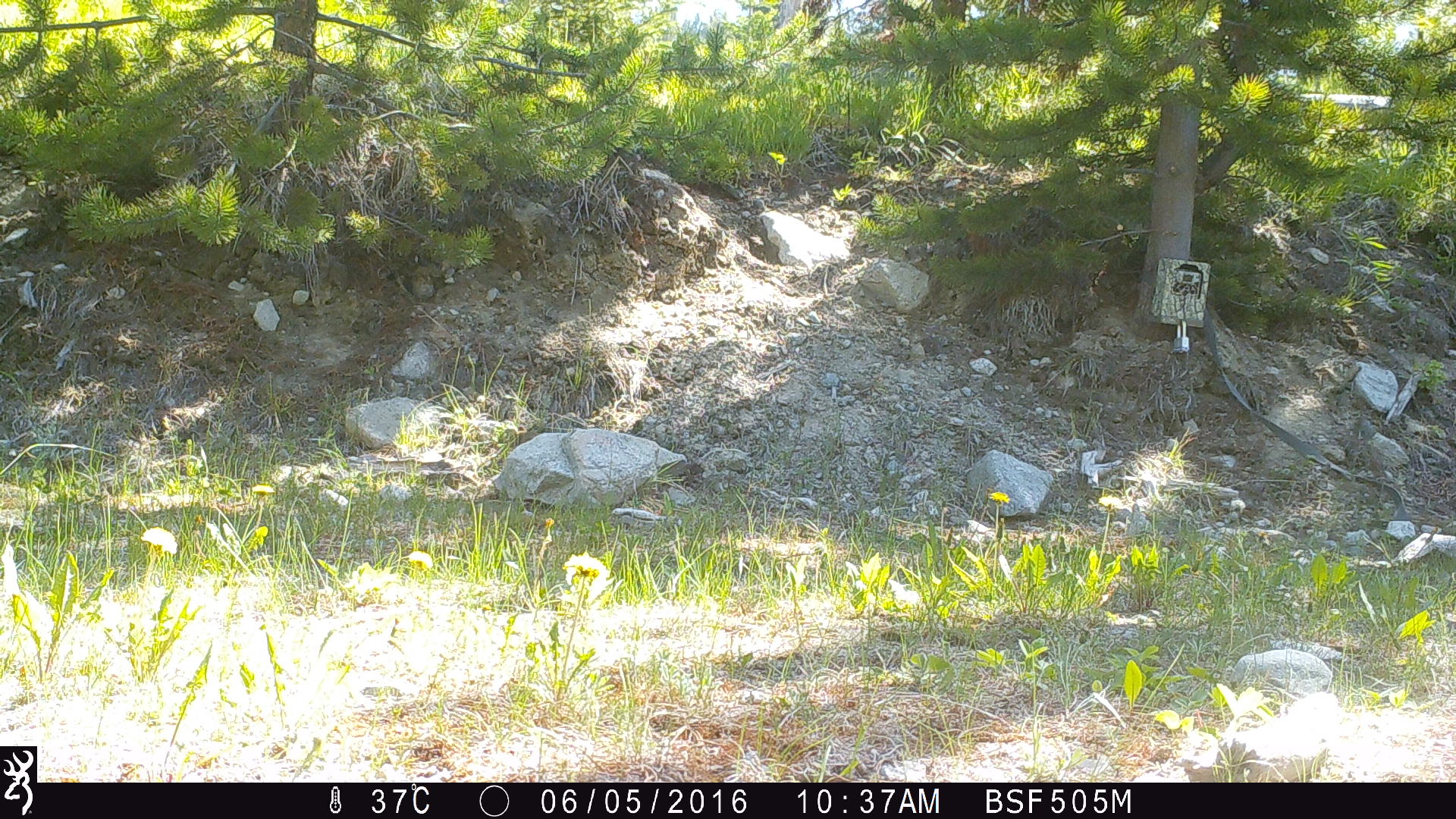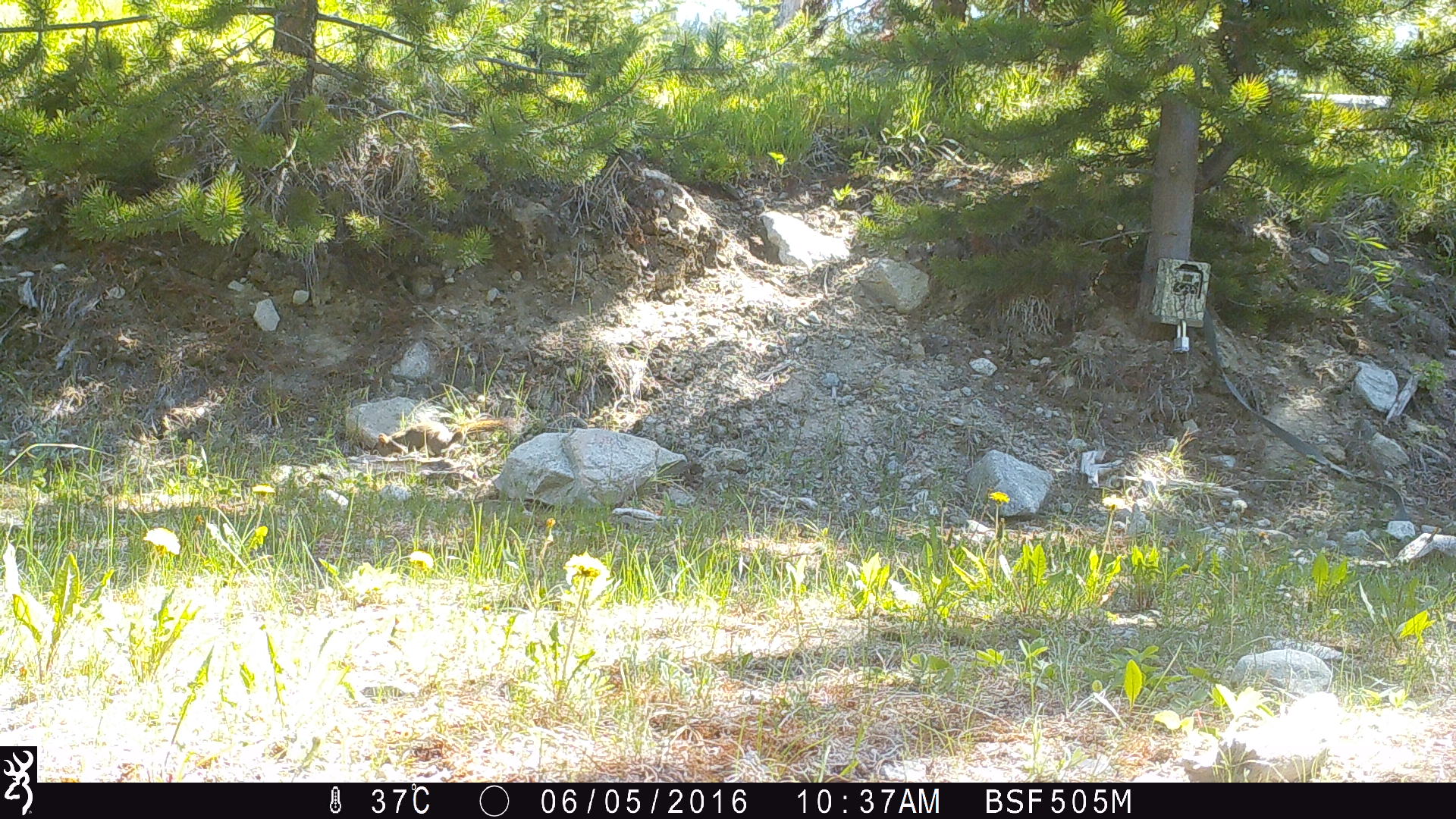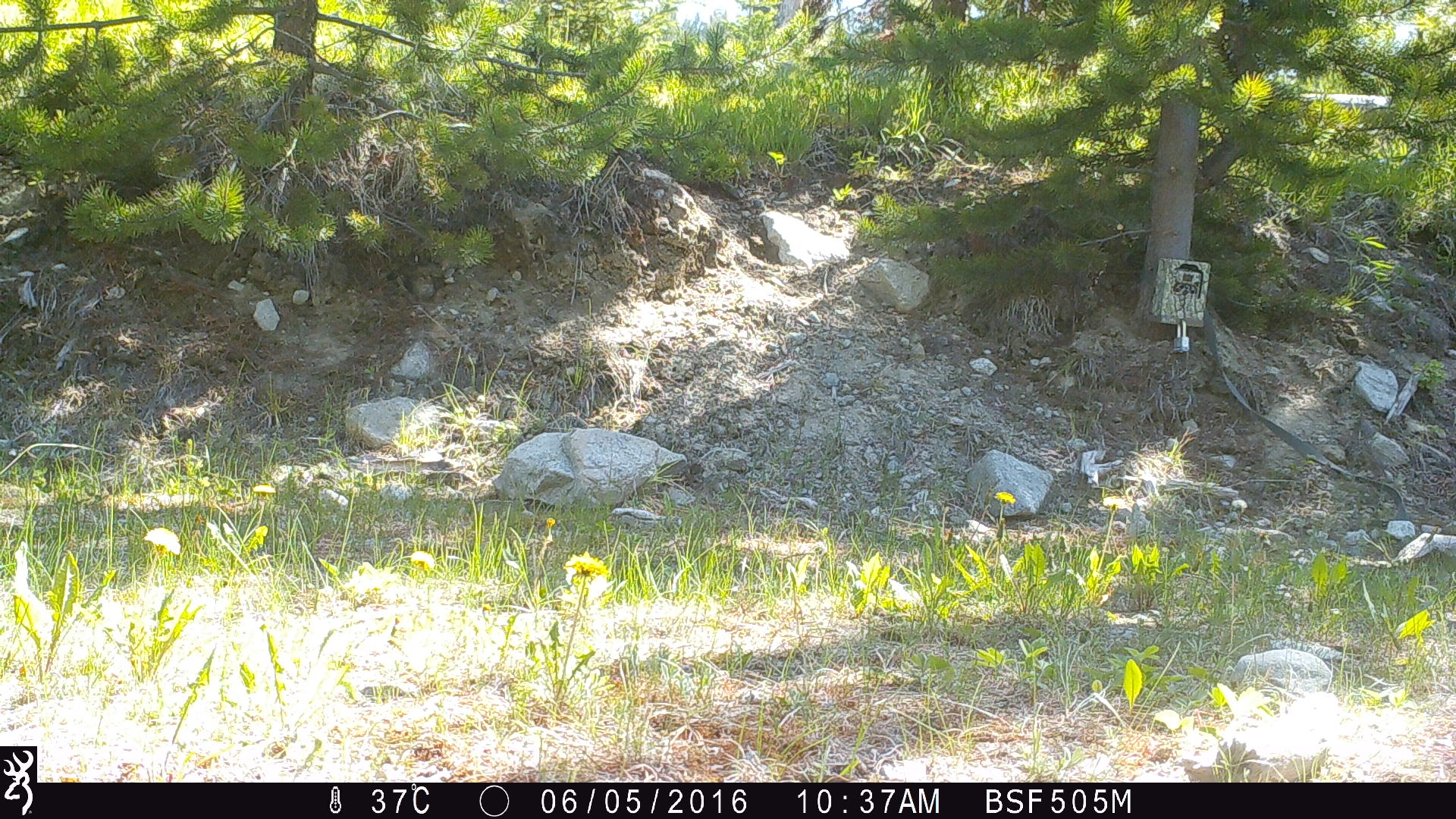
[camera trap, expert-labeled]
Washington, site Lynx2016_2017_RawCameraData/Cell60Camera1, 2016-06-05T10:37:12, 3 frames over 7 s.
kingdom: Animalia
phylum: Chordata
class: Mammalia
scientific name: Mammalia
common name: small mammal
Small mammal (Mammalia). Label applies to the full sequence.